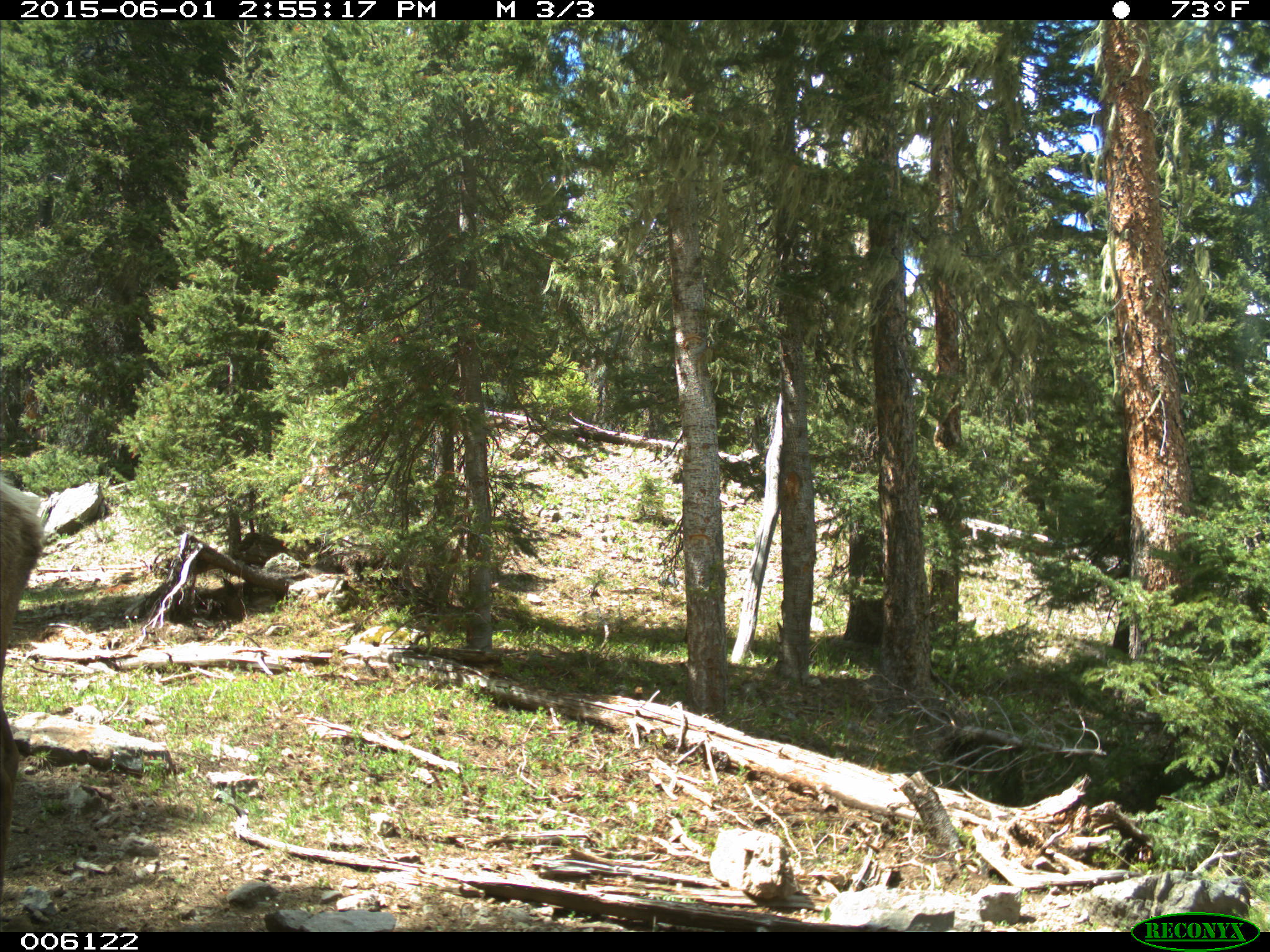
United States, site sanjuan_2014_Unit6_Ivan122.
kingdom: Animalia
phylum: Chordata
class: Mammalia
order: Artiodactyla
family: Cervidae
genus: Cervus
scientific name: Cervus elaphus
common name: red deer